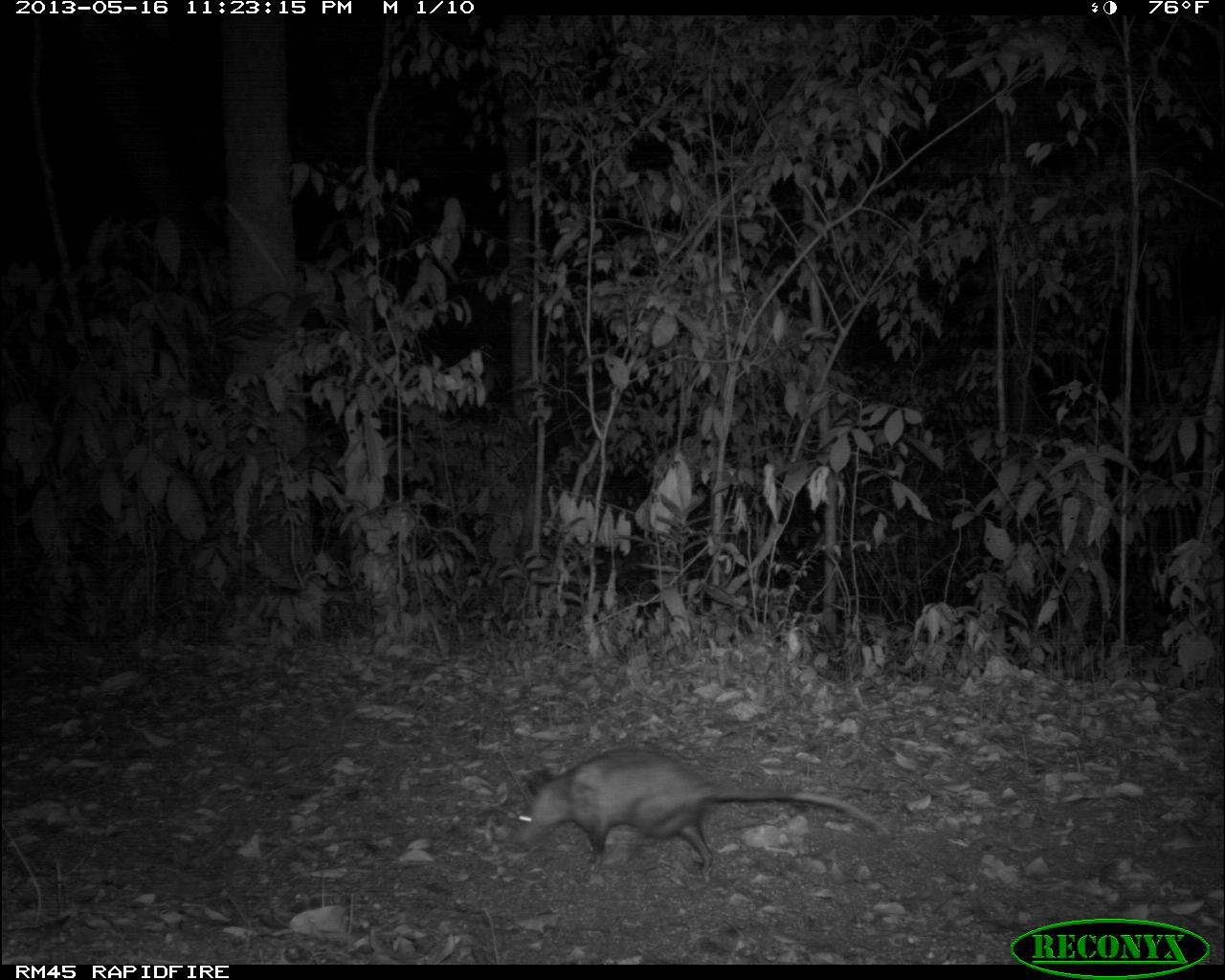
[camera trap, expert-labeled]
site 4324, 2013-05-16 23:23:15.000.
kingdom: Animalia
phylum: Chordata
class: Mammalia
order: Didelphimorphia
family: Didelphidae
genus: Didelphis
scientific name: Didelphis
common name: american opossums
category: didelphis sp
Didelphis sp (american opossums) (Didelphis), count 1.